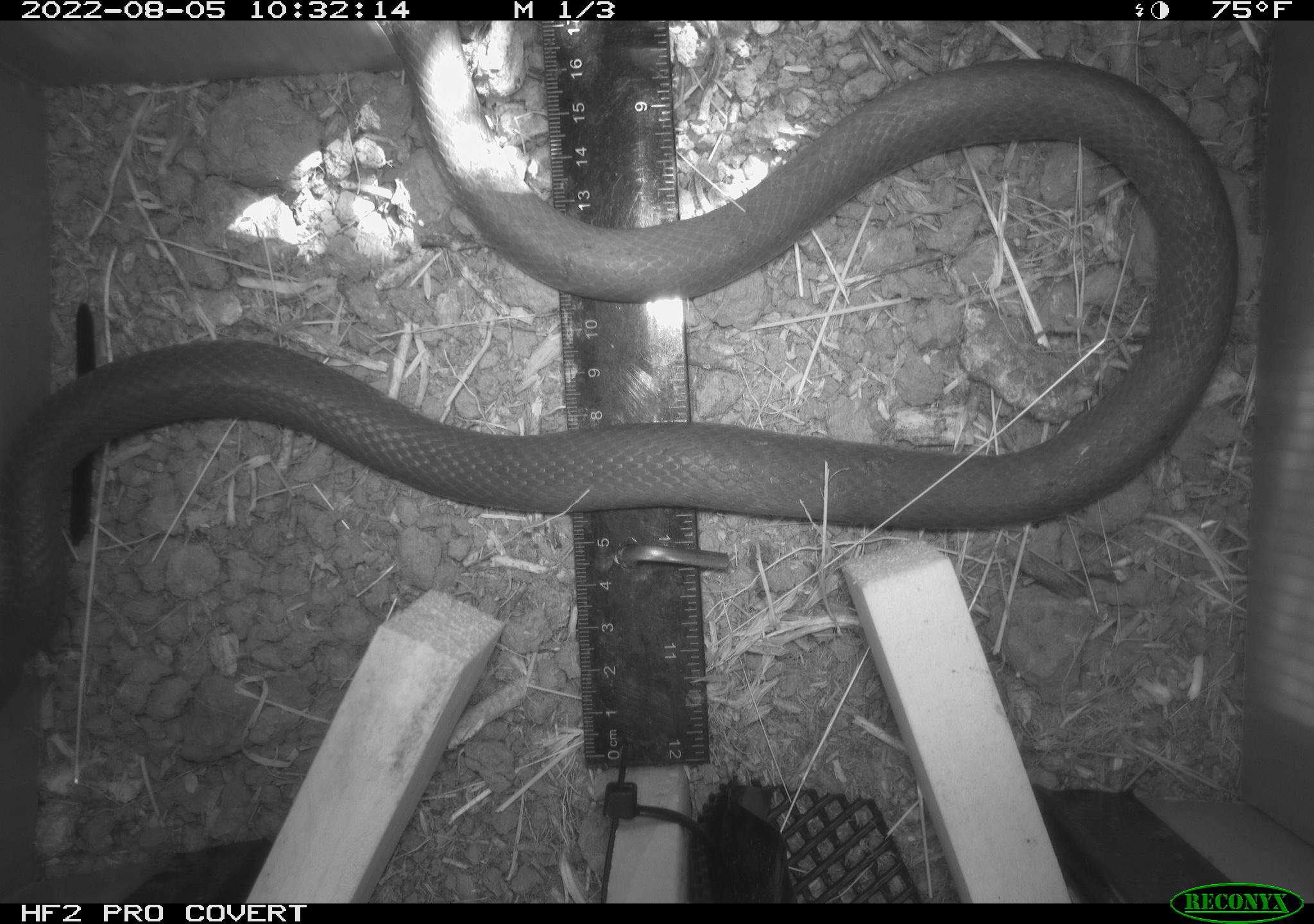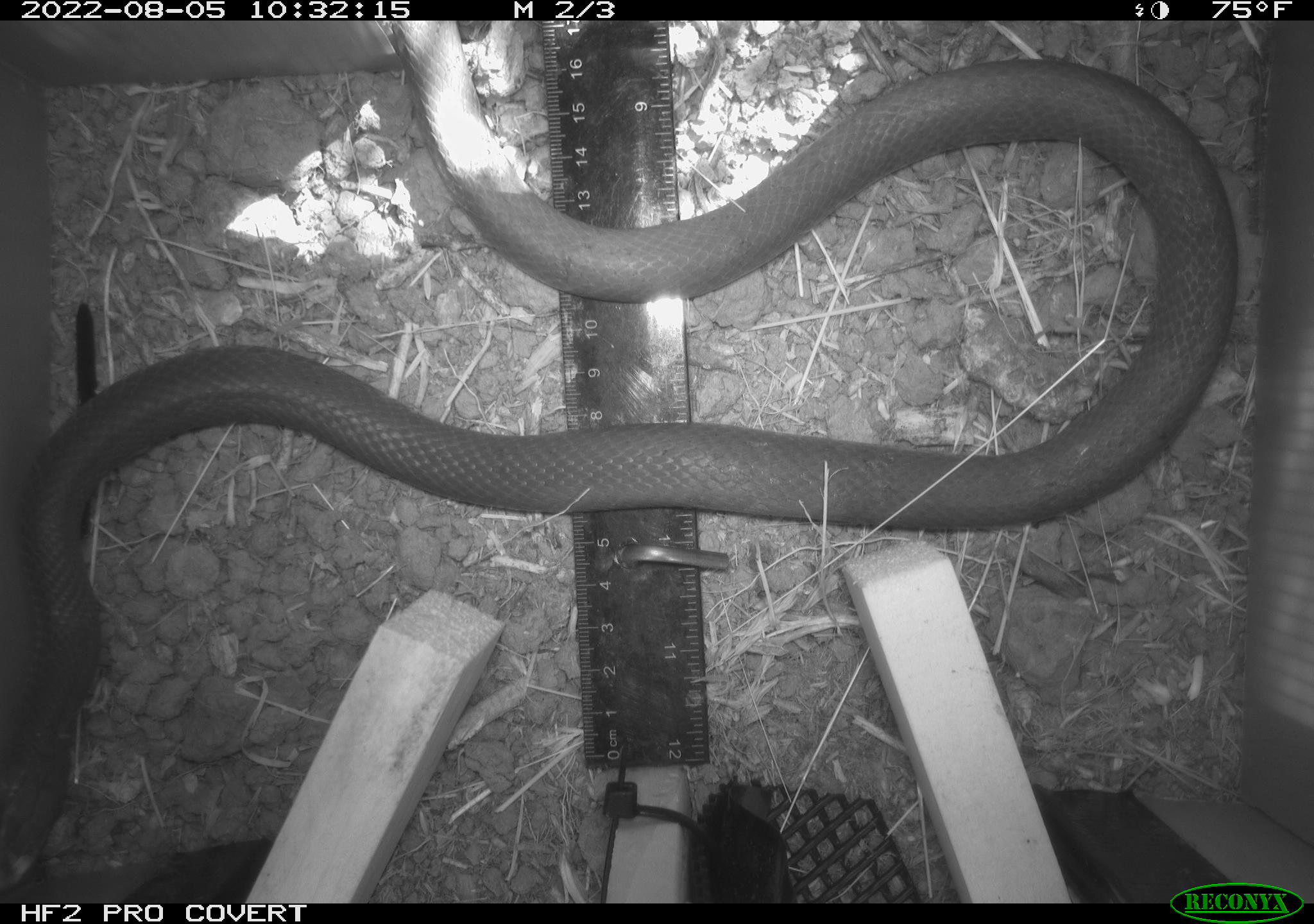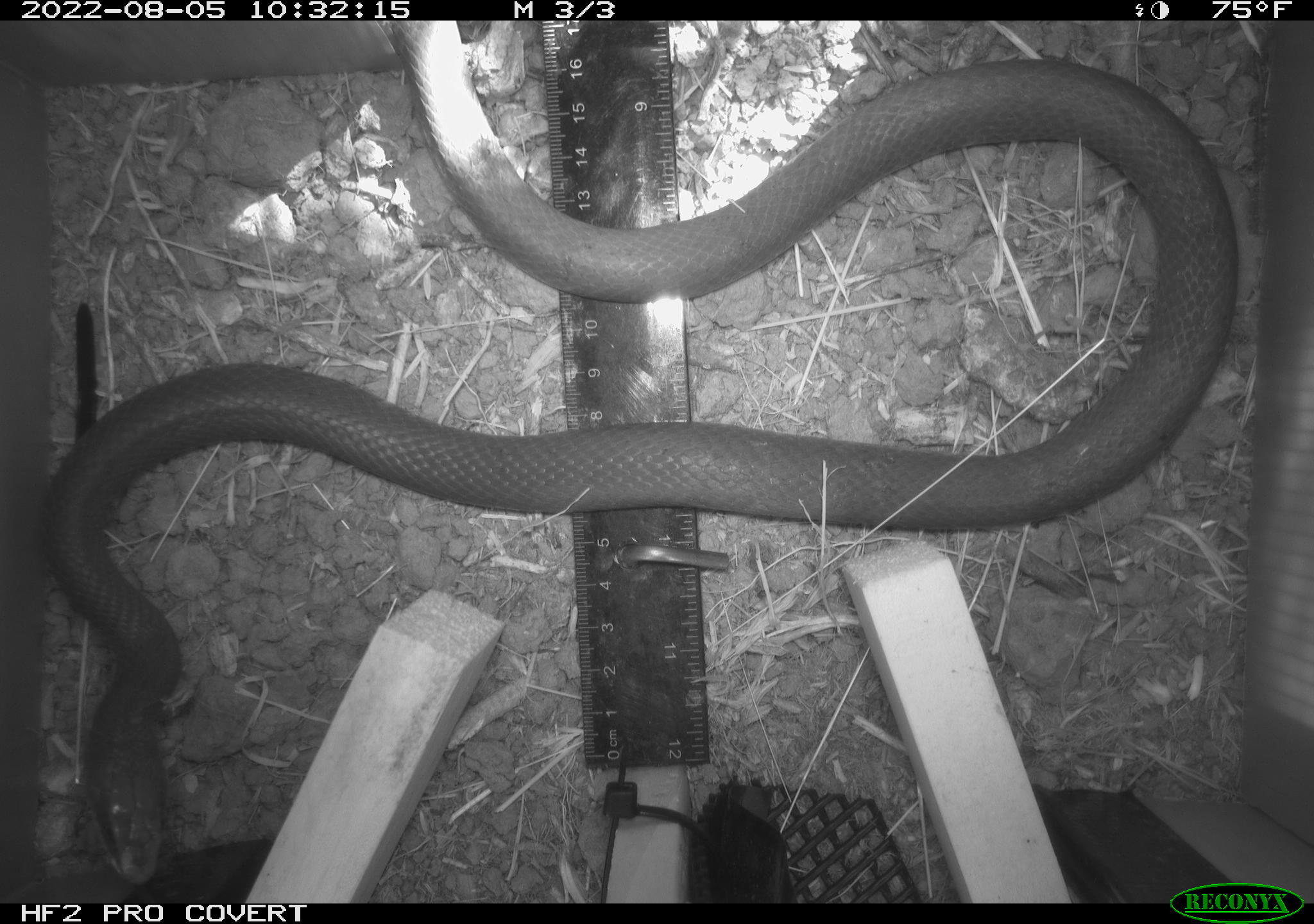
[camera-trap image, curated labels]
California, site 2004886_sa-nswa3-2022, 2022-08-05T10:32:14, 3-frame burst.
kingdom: Animalia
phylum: Chordata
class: Reptilia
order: Squamata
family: Colubridae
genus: Coluber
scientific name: Coluber constrictor mormon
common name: western yellow-bellied racer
Western yellow-bellied racer (Coluber constrictor mormon).